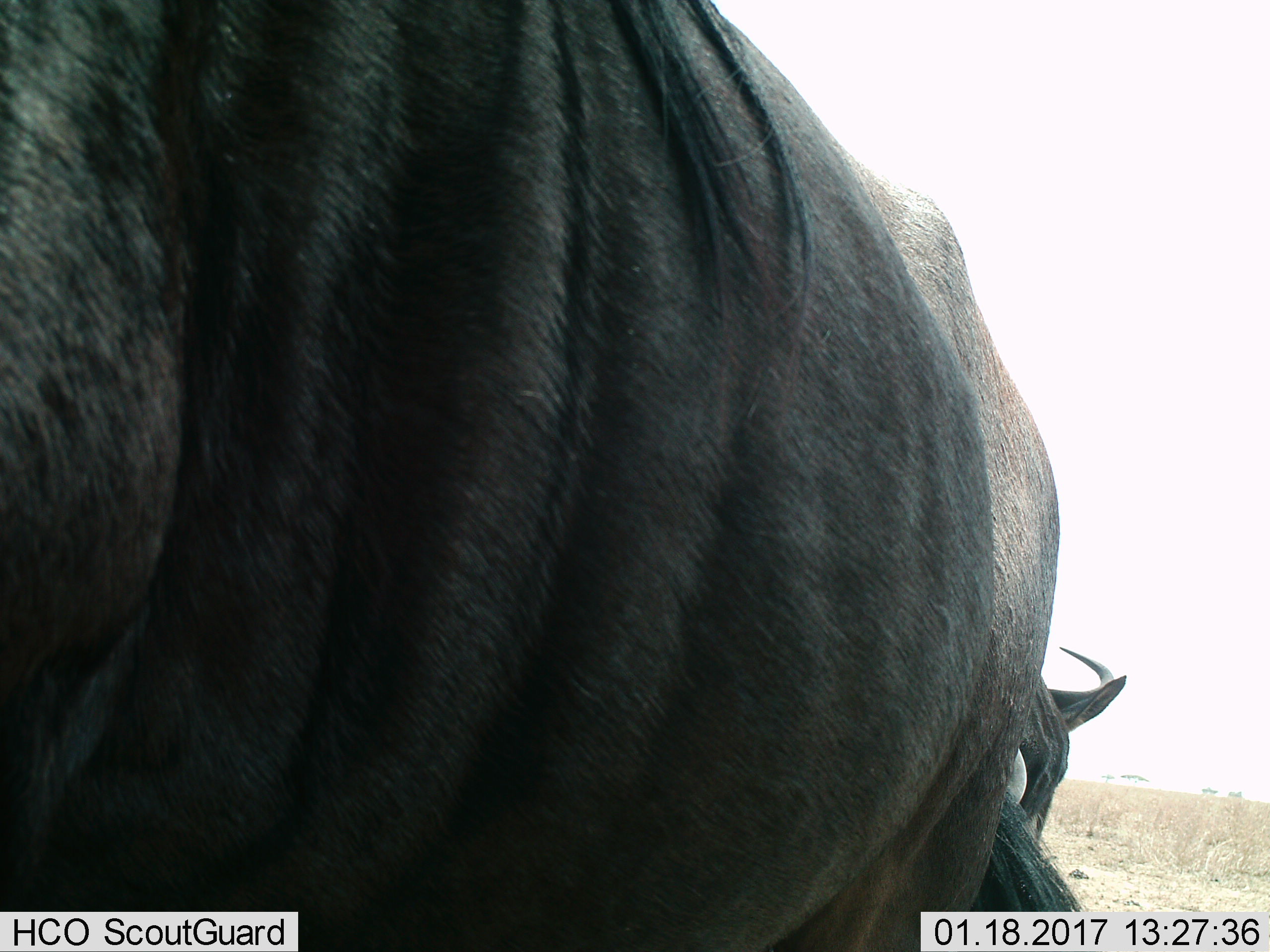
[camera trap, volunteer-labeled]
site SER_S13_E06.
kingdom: Animalia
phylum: Chordata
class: Mammalia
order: Artiodactyla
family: Bovidae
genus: Connochaetes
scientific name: Connochaetes taurinus taurinus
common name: blue wildebeest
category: wildebeestblue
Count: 1.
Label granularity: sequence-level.